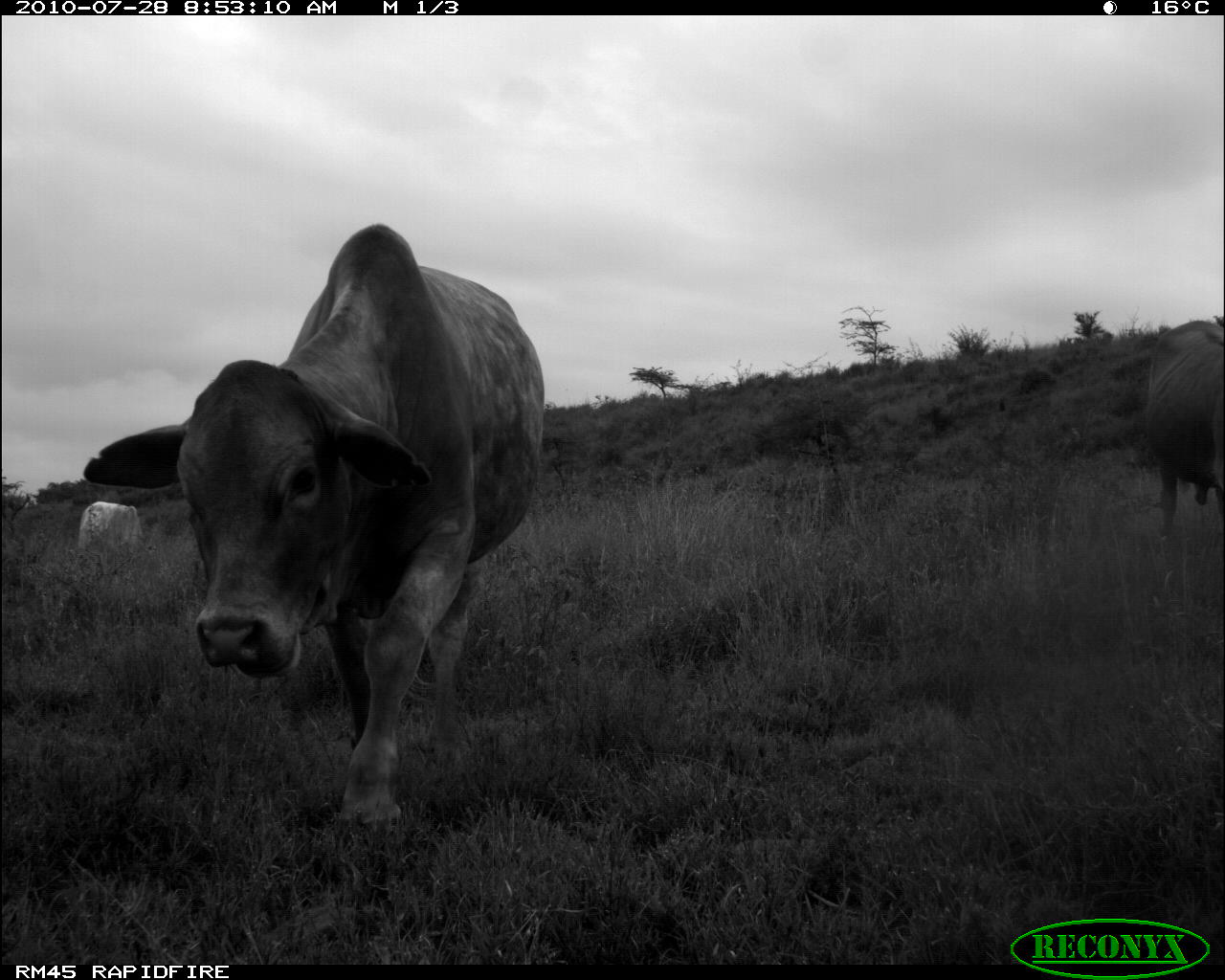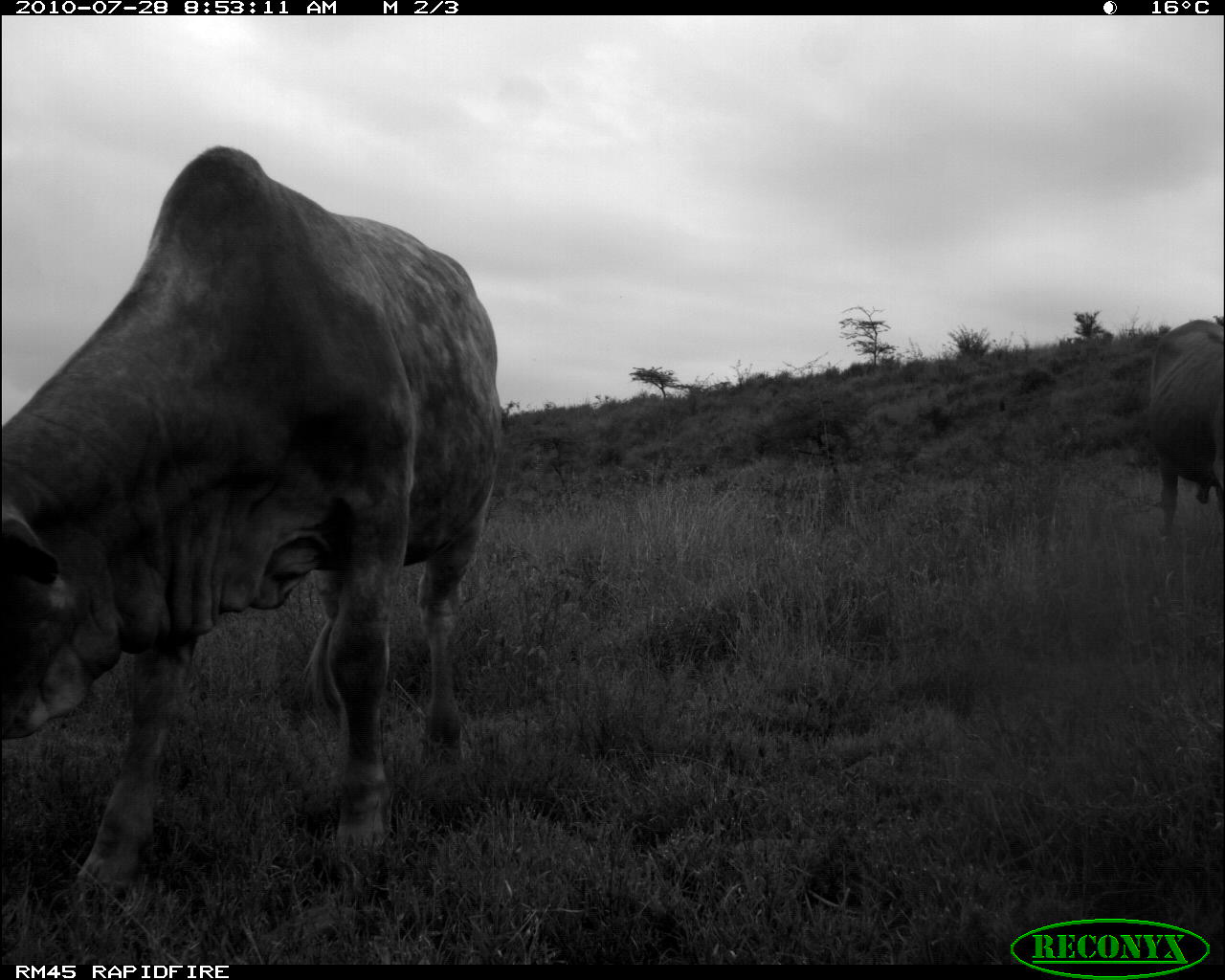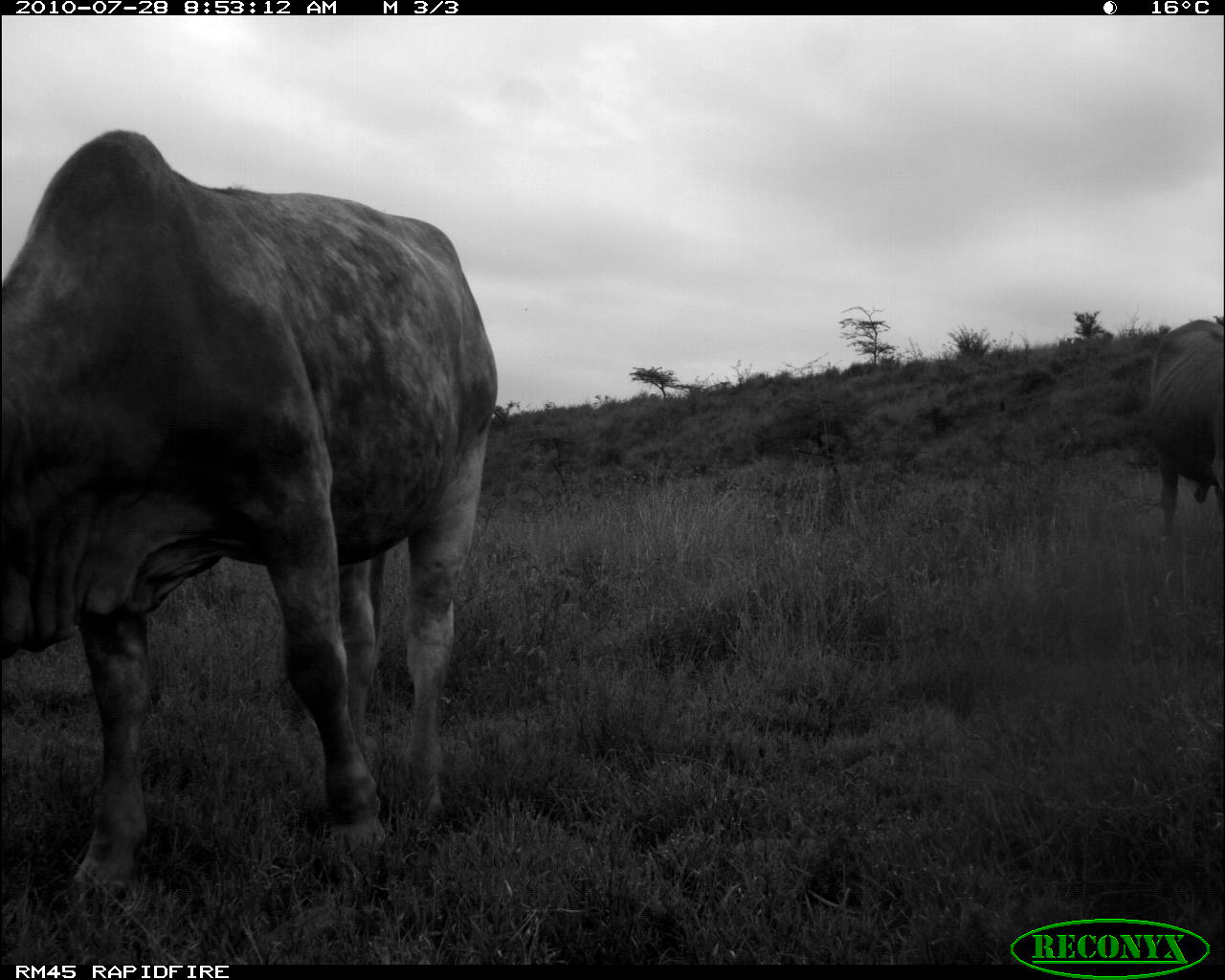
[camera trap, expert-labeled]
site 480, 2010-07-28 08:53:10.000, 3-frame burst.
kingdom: Animalia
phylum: Chordata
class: Mammalia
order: Artiodactyla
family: Bovidae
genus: Bos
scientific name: Bos taurus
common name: domestic cattle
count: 3